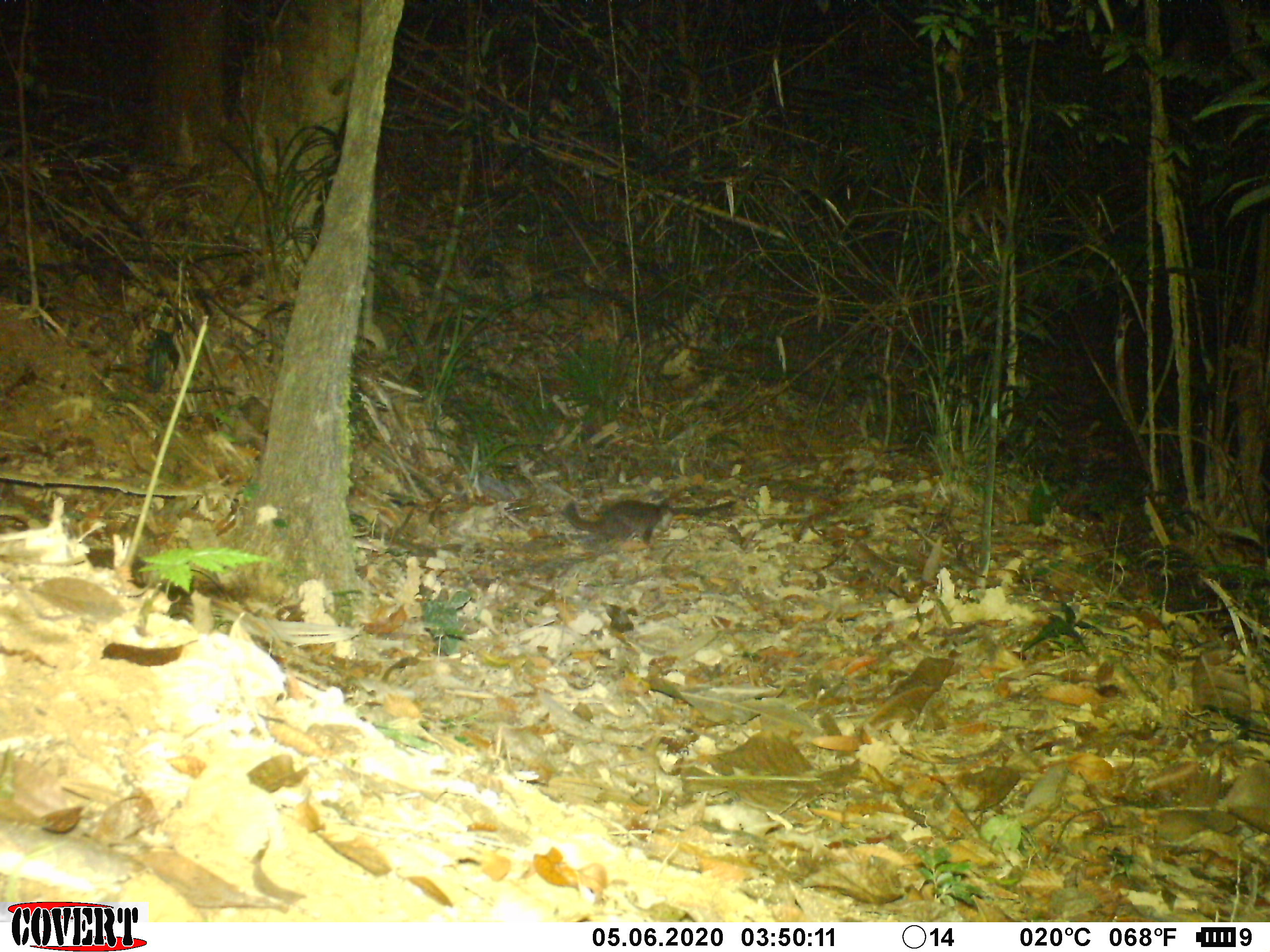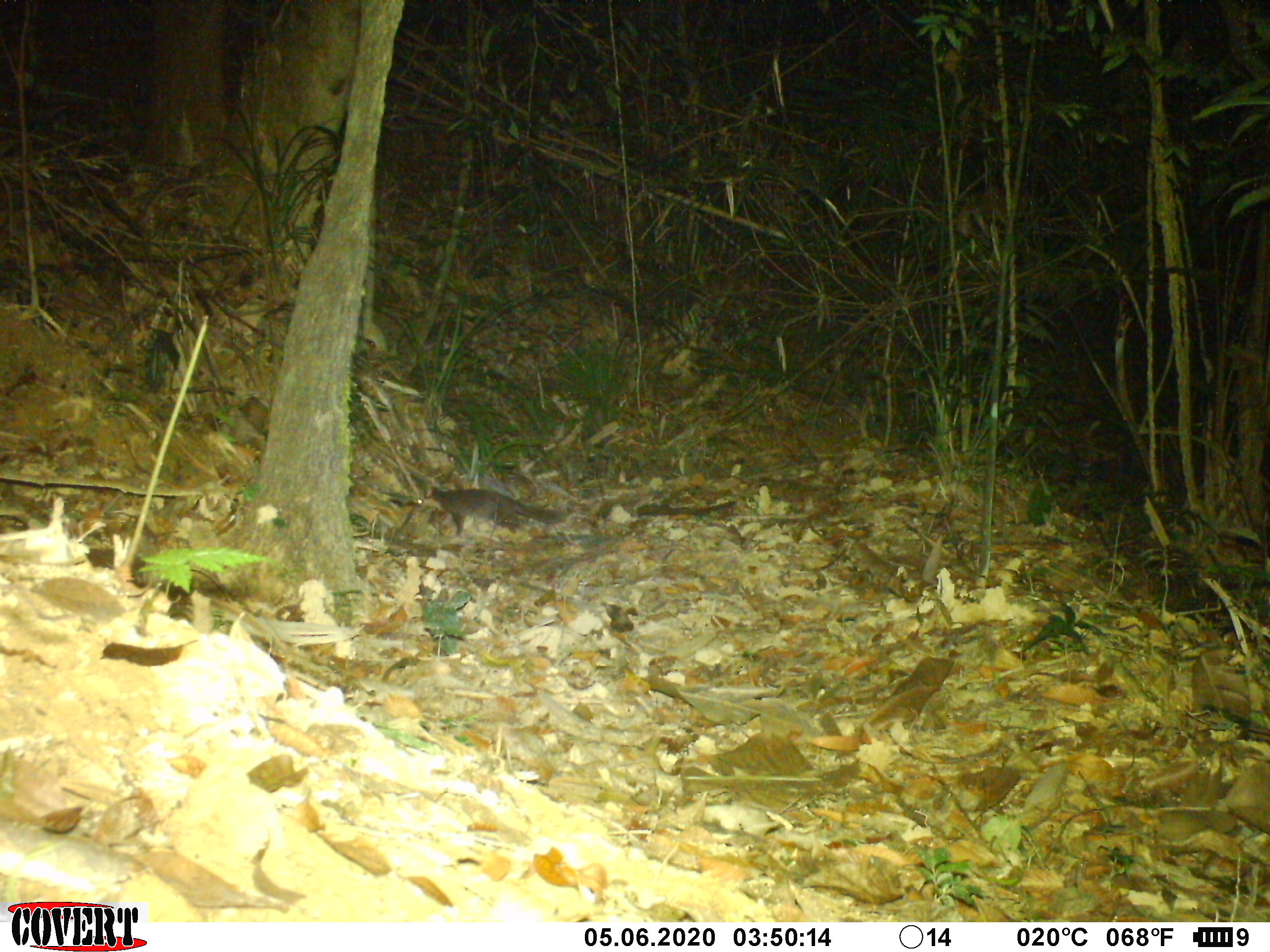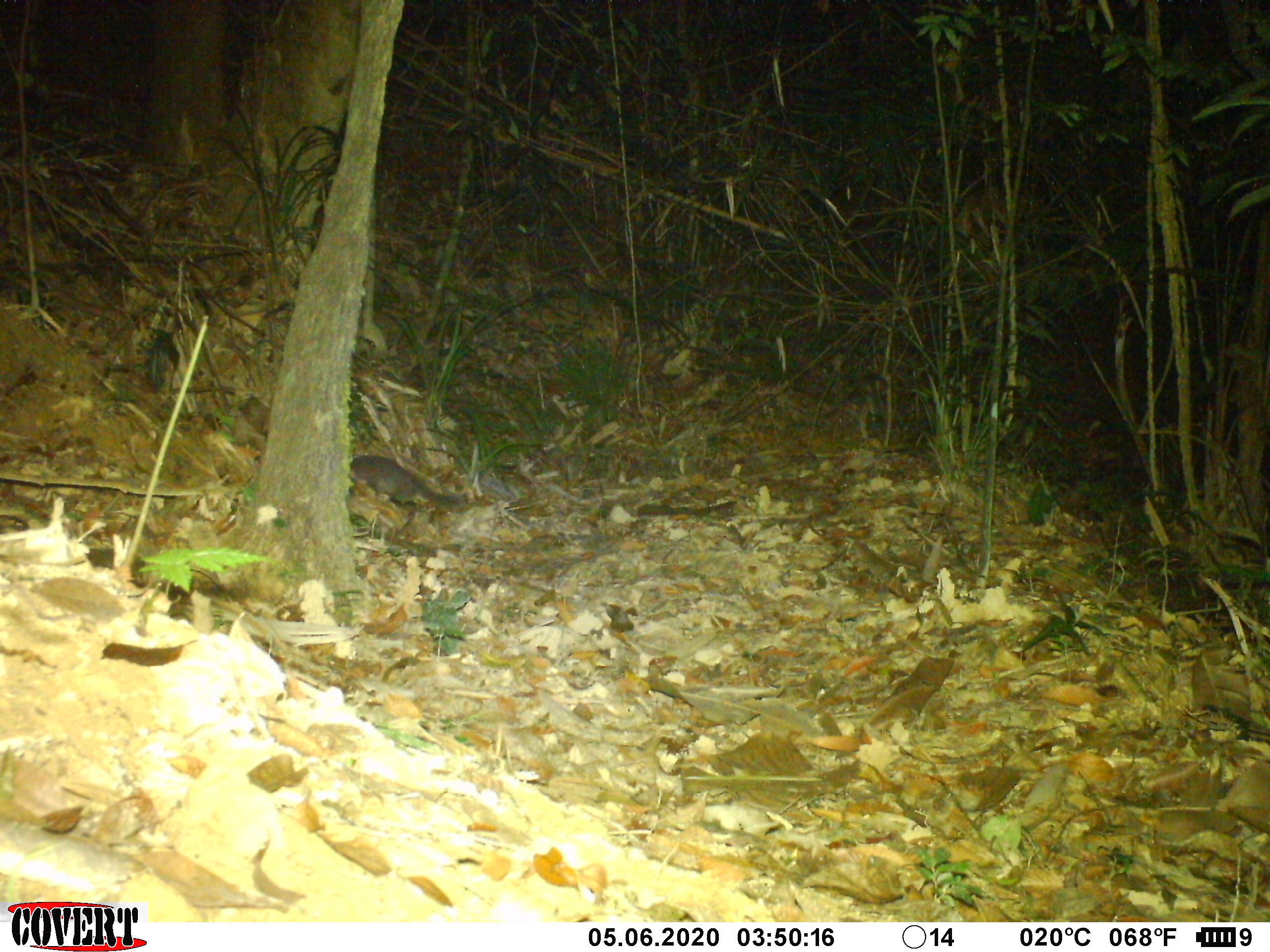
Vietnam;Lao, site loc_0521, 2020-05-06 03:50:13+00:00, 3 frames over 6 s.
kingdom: Animalia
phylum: Chordata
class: Aves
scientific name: Aves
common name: bird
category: unidentified bird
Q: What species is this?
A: Unidentified bird (bird) (Aves).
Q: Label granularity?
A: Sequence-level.